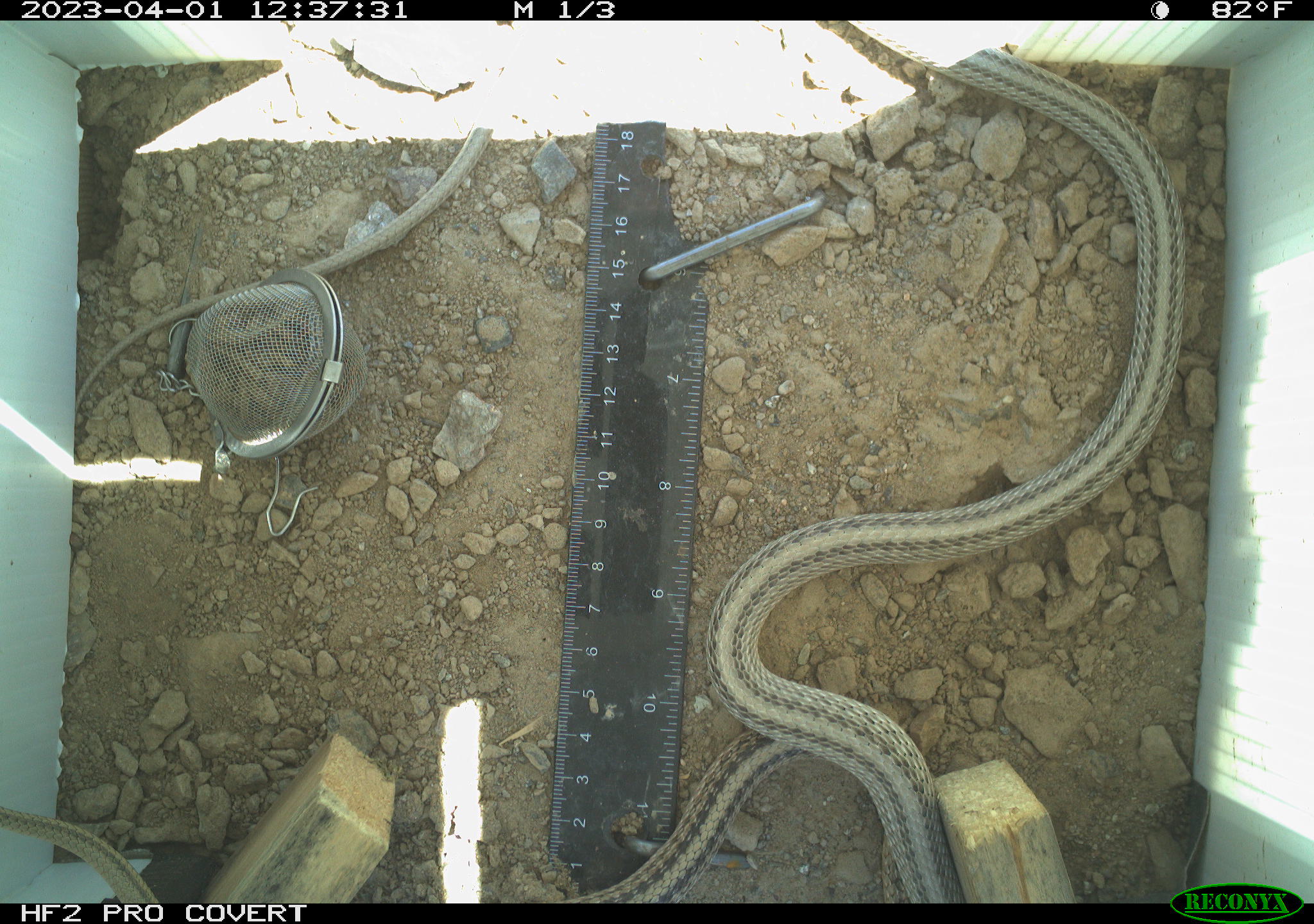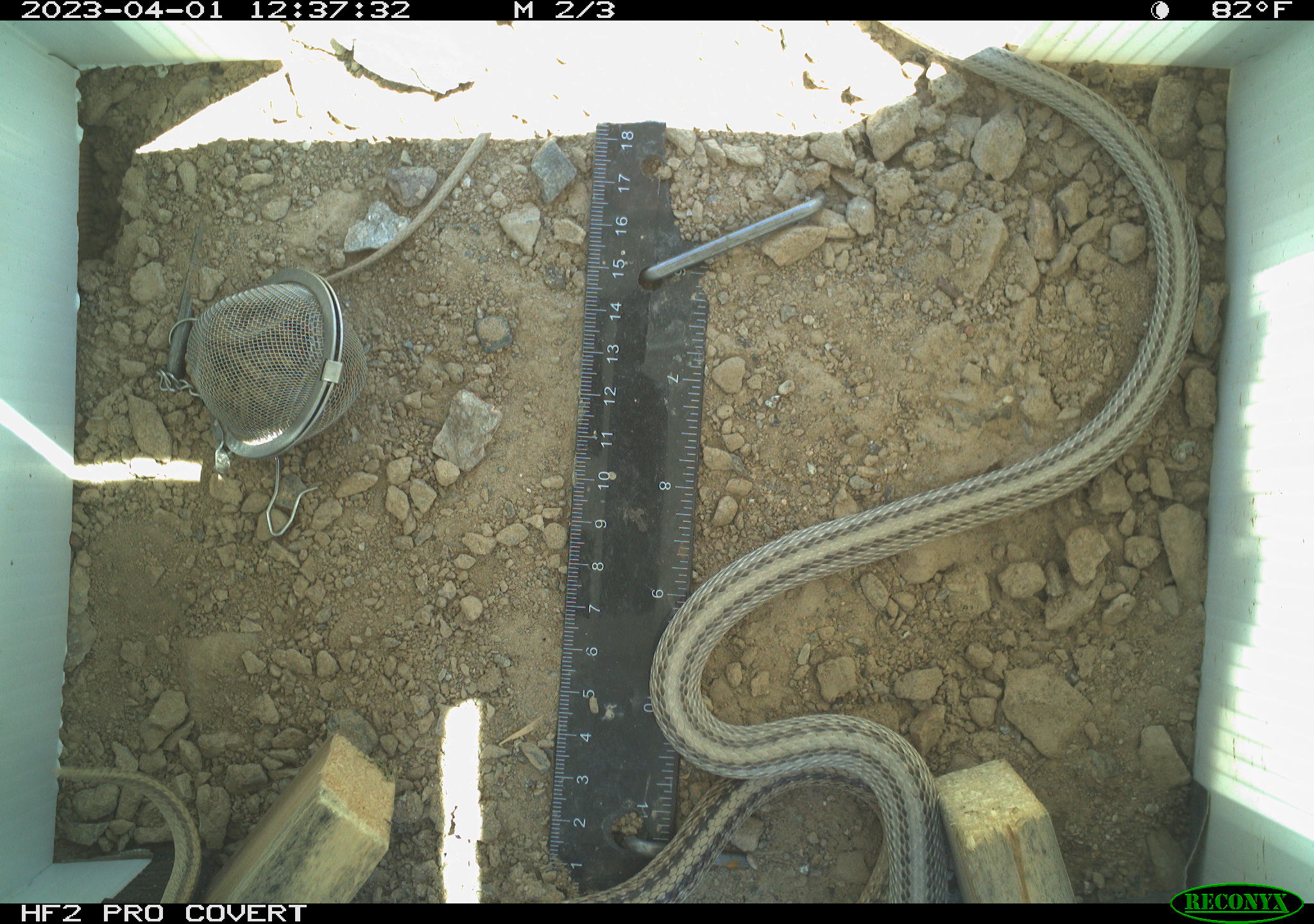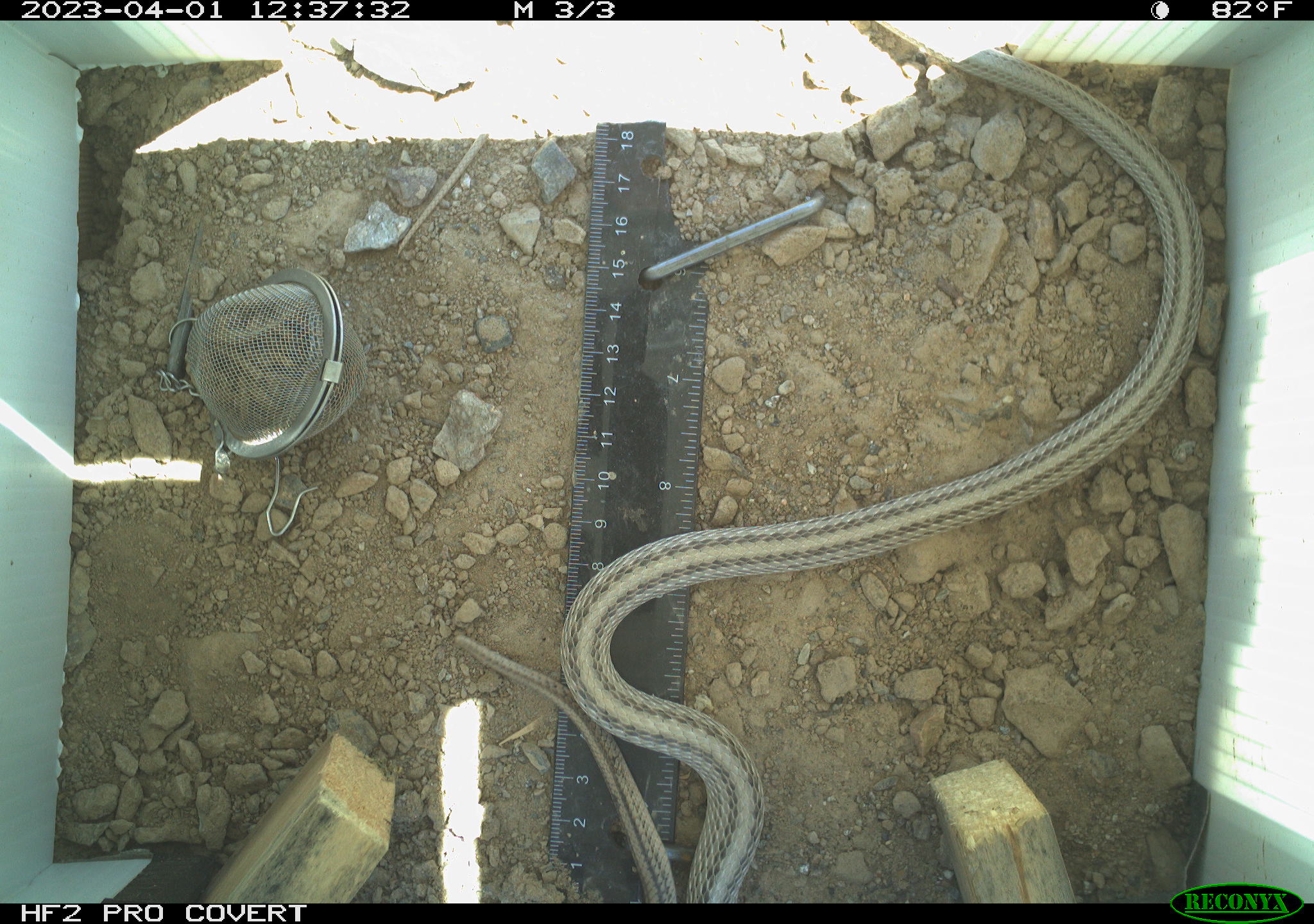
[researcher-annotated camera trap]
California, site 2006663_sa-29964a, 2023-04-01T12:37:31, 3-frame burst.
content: unidentified animal